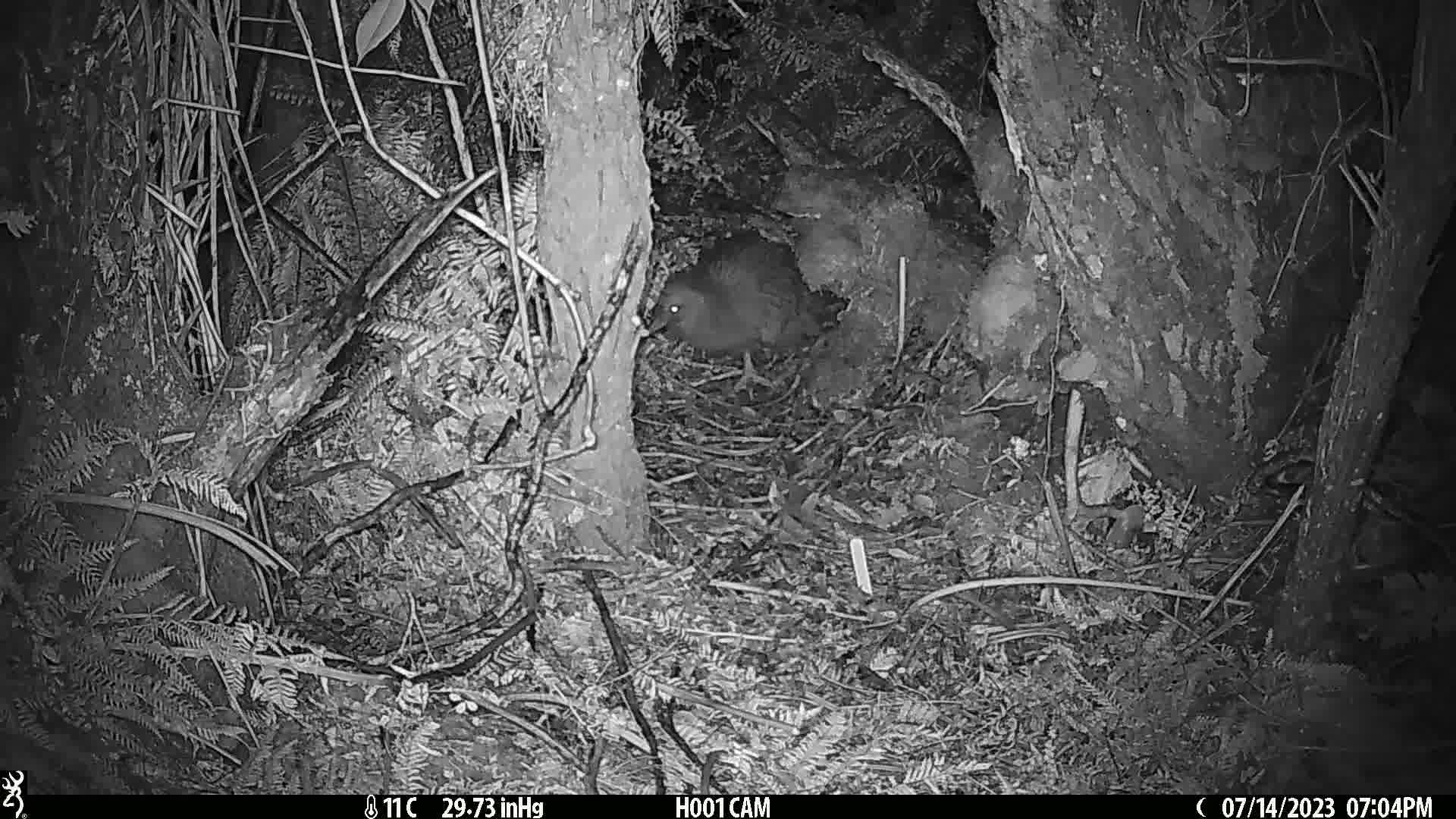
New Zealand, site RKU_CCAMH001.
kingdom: Animalia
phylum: Chordata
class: Aves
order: Apterygiformes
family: Apterygidae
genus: Apteryx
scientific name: Apteryx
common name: kiwi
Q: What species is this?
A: Kiwi (Apteryx).